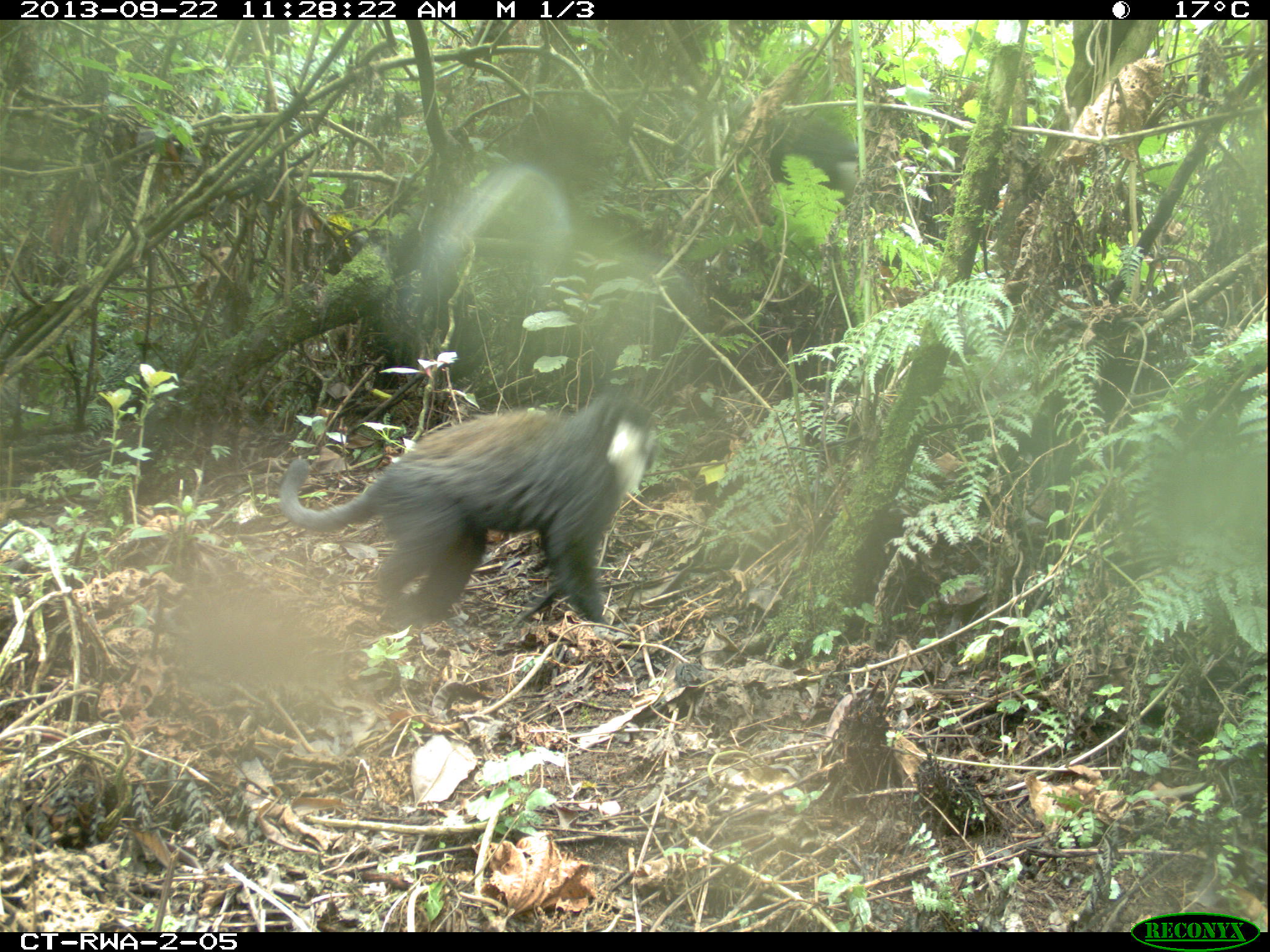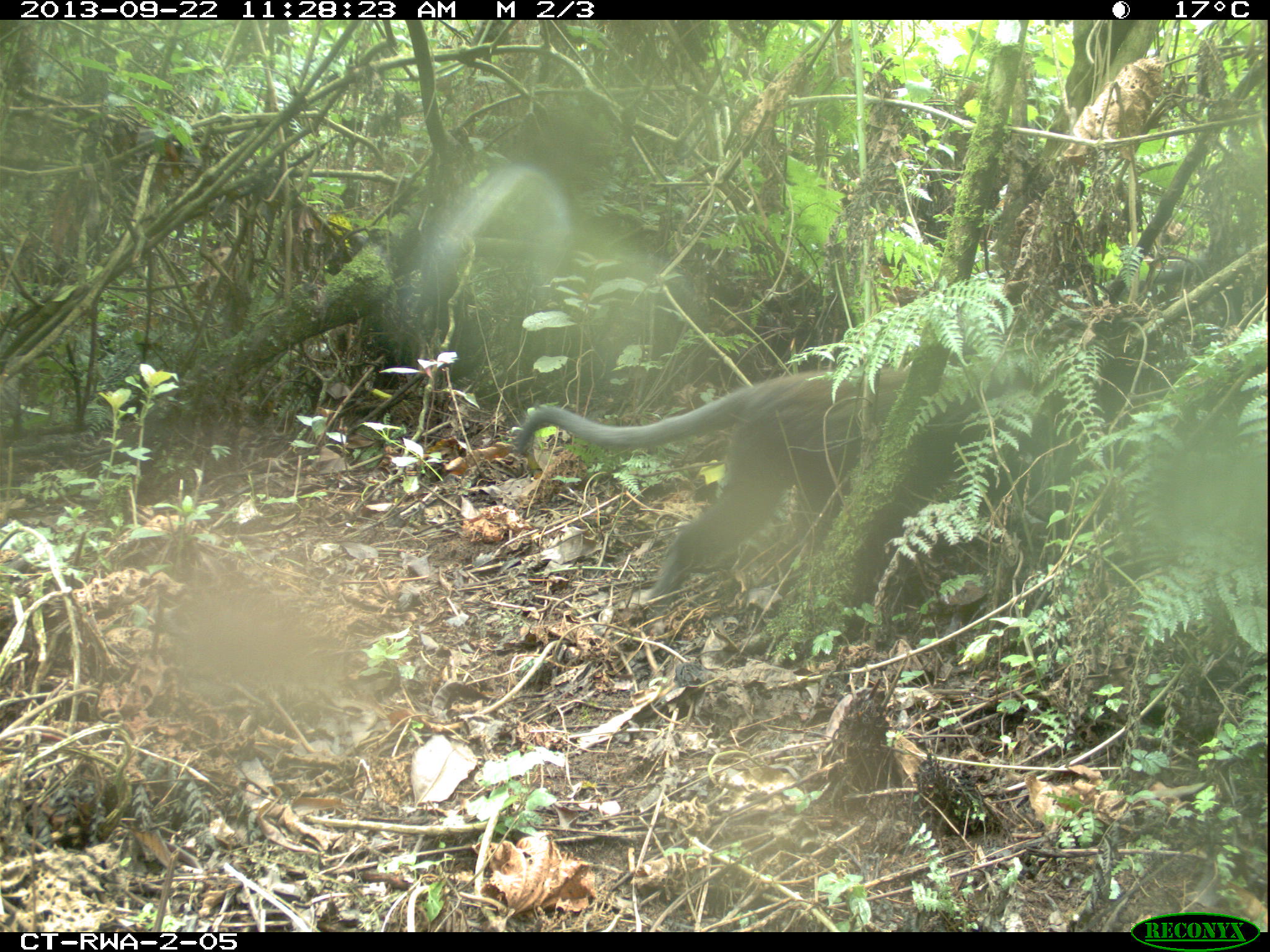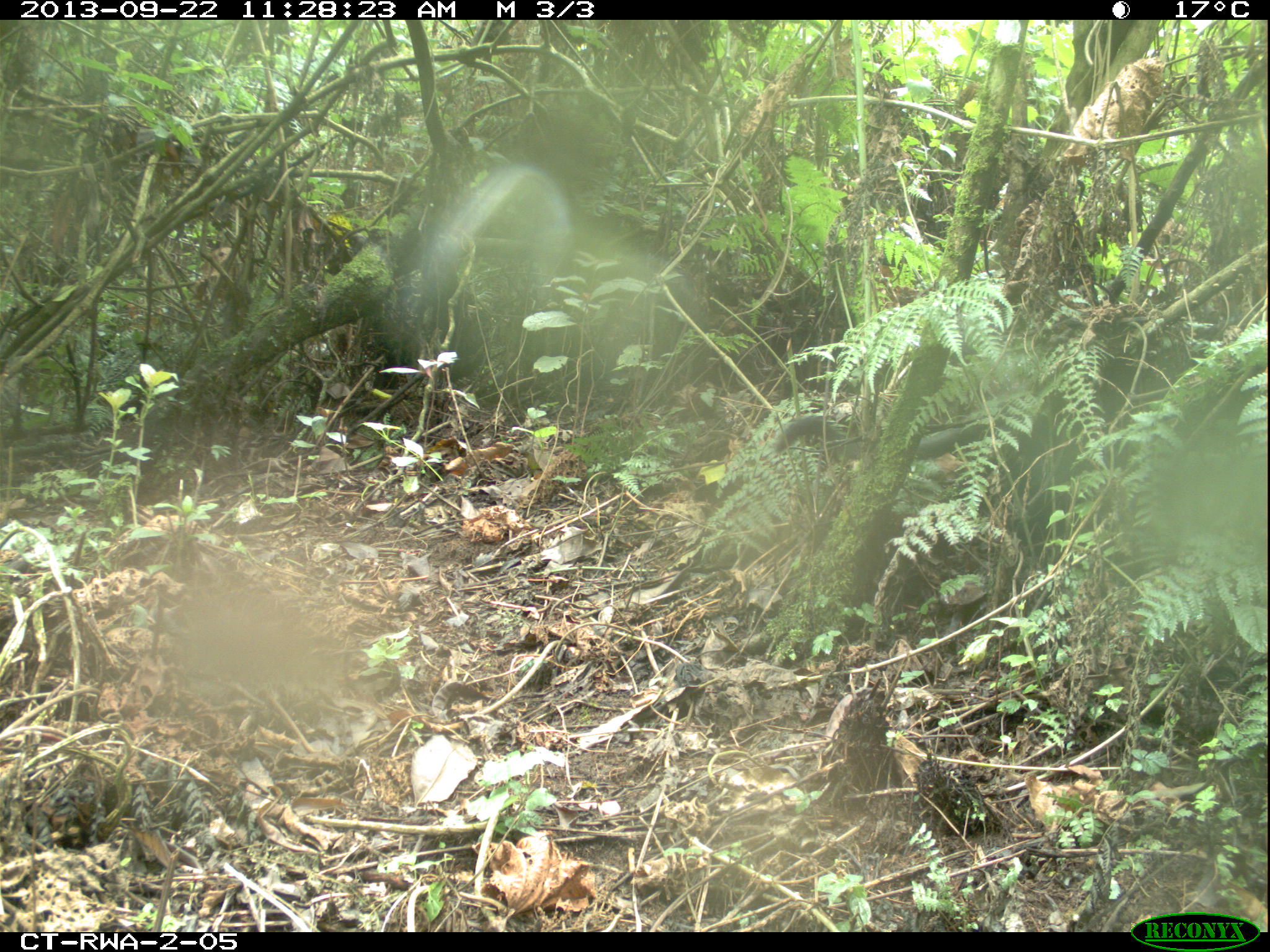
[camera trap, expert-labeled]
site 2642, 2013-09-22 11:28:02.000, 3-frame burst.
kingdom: Animalia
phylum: Chordata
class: Mammalia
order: Primates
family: Cercopithecidae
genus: Allochrocebus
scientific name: Allochrocebus lhoesti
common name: l'hoest's monkey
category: cercopithecus lhoesti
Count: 1.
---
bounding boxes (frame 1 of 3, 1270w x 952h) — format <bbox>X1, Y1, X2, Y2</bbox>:
cercopithecus lhoesti: <bbox>278, 389, 657, 621</bbox>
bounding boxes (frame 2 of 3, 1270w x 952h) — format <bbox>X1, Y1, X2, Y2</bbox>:
cercopithecus lhoesti: <bbox>512, 365, 1022, 604</bbox>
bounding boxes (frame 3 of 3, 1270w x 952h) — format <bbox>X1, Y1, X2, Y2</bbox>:
cercopithecus lhoesti: <bbox>770, 413, 1004, 461</bbox>